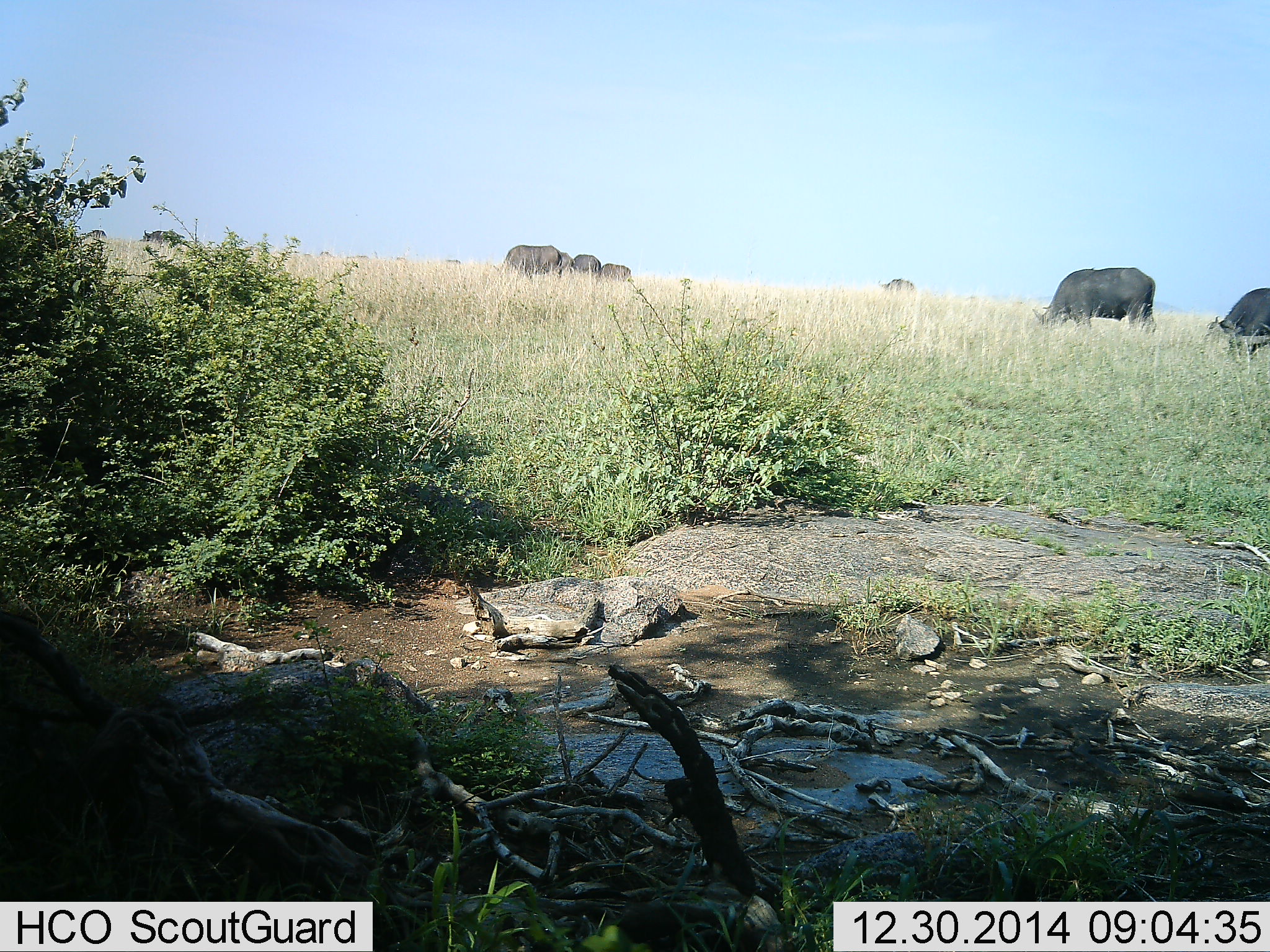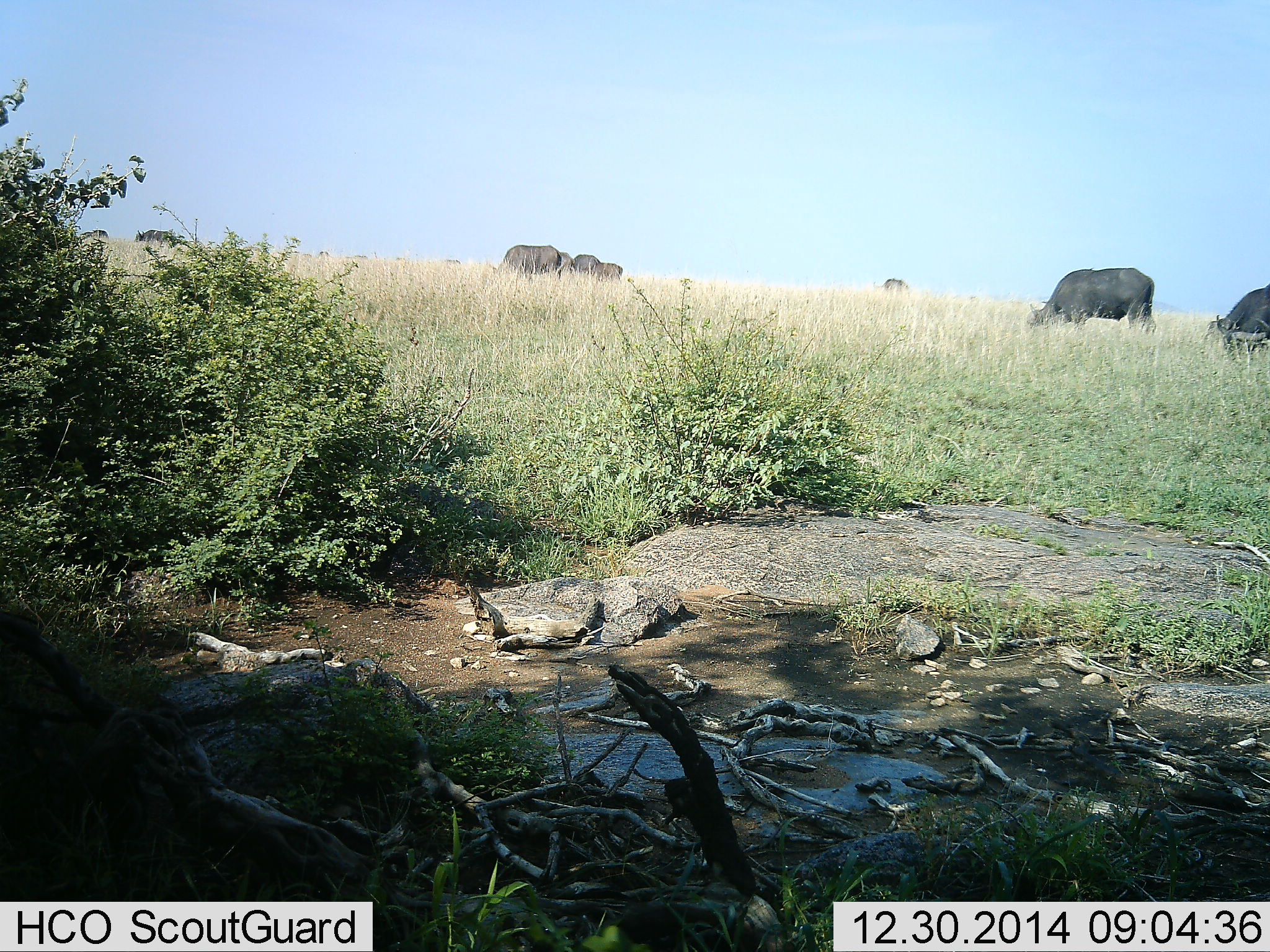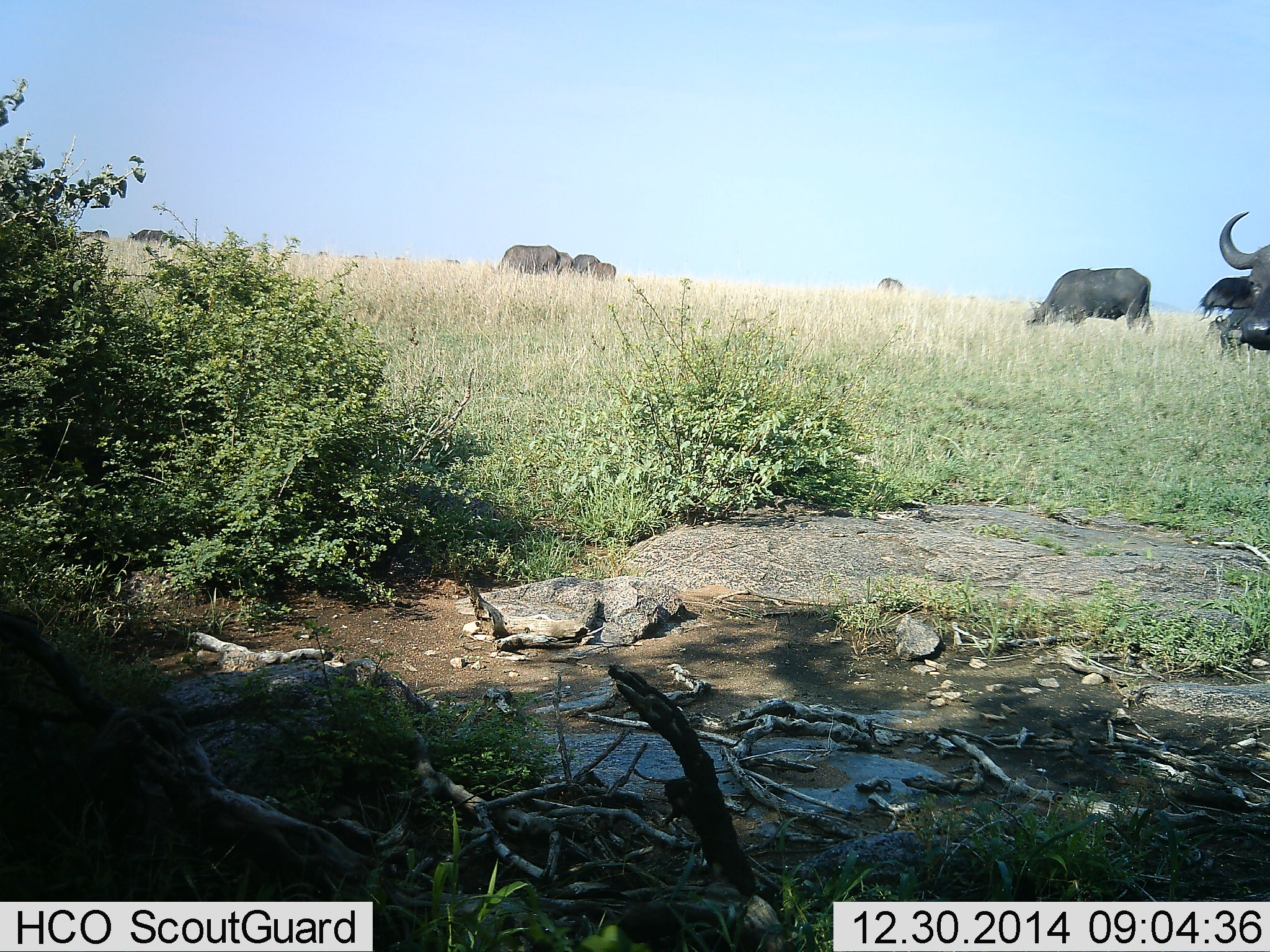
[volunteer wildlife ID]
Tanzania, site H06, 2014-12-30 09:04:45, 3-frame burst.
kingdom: Animalia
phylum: Chordata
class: Mammalia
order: Artiodactyla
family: Bovidae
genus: Syncerus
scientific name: Syncerus caffer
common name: cape buffalo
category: buffalo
Buffalo (cape buffalo) (Syncerus caffer), count 9. Behavior (volunteer vote fractions): standing 50%, resting 0%, moving 50%, interacting 10%. Young present (vote fraction): 10%. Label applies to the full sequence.